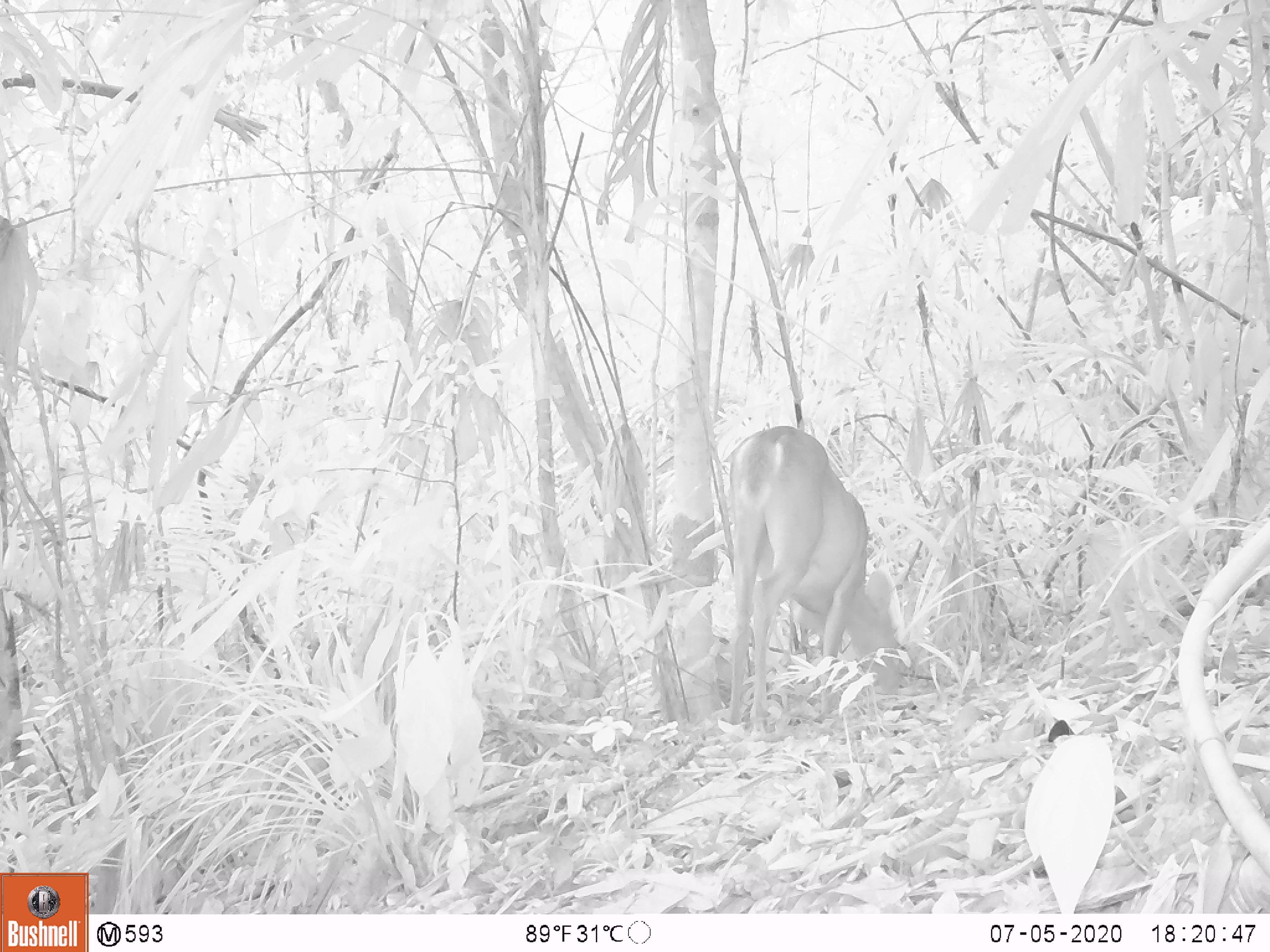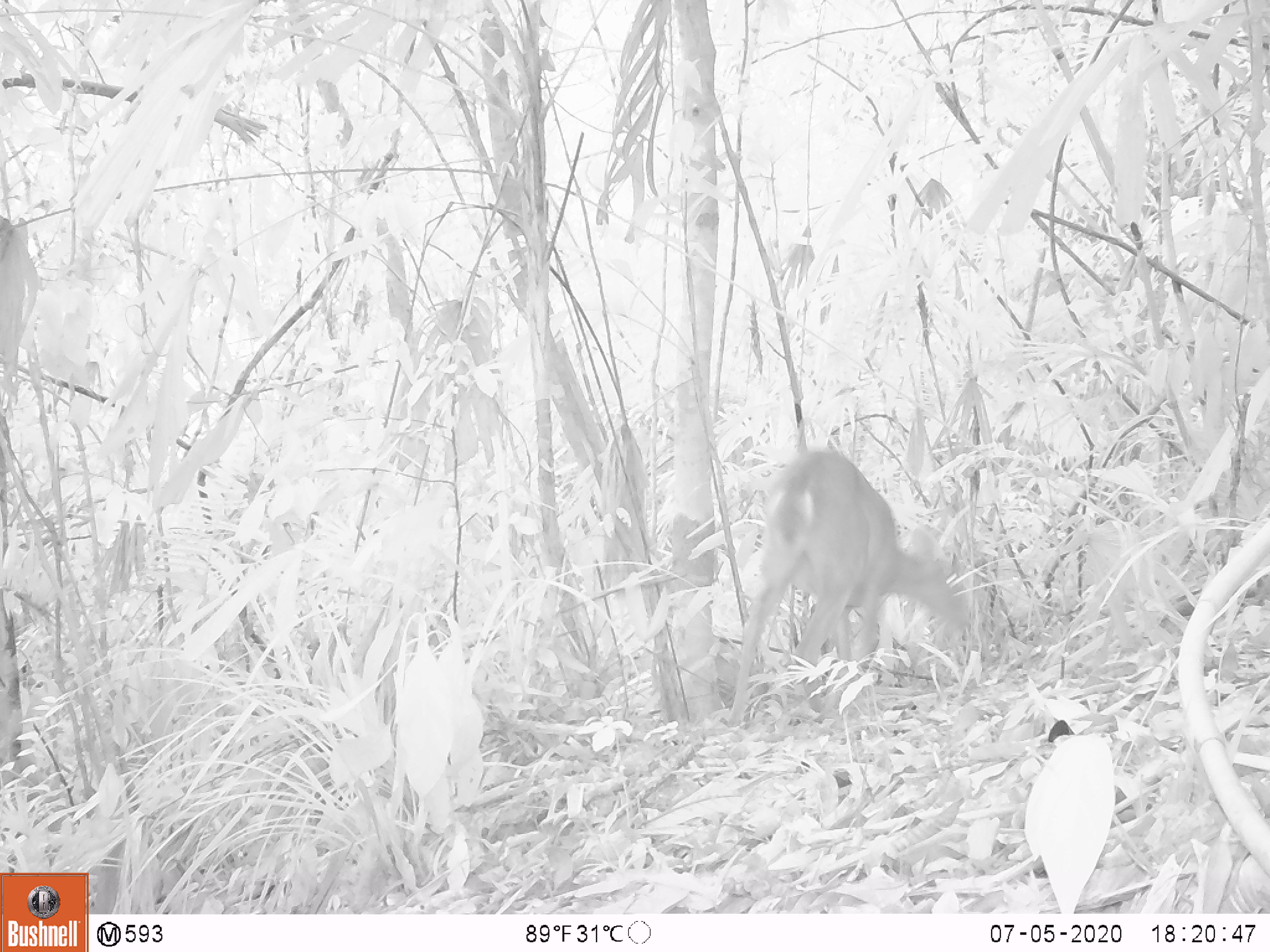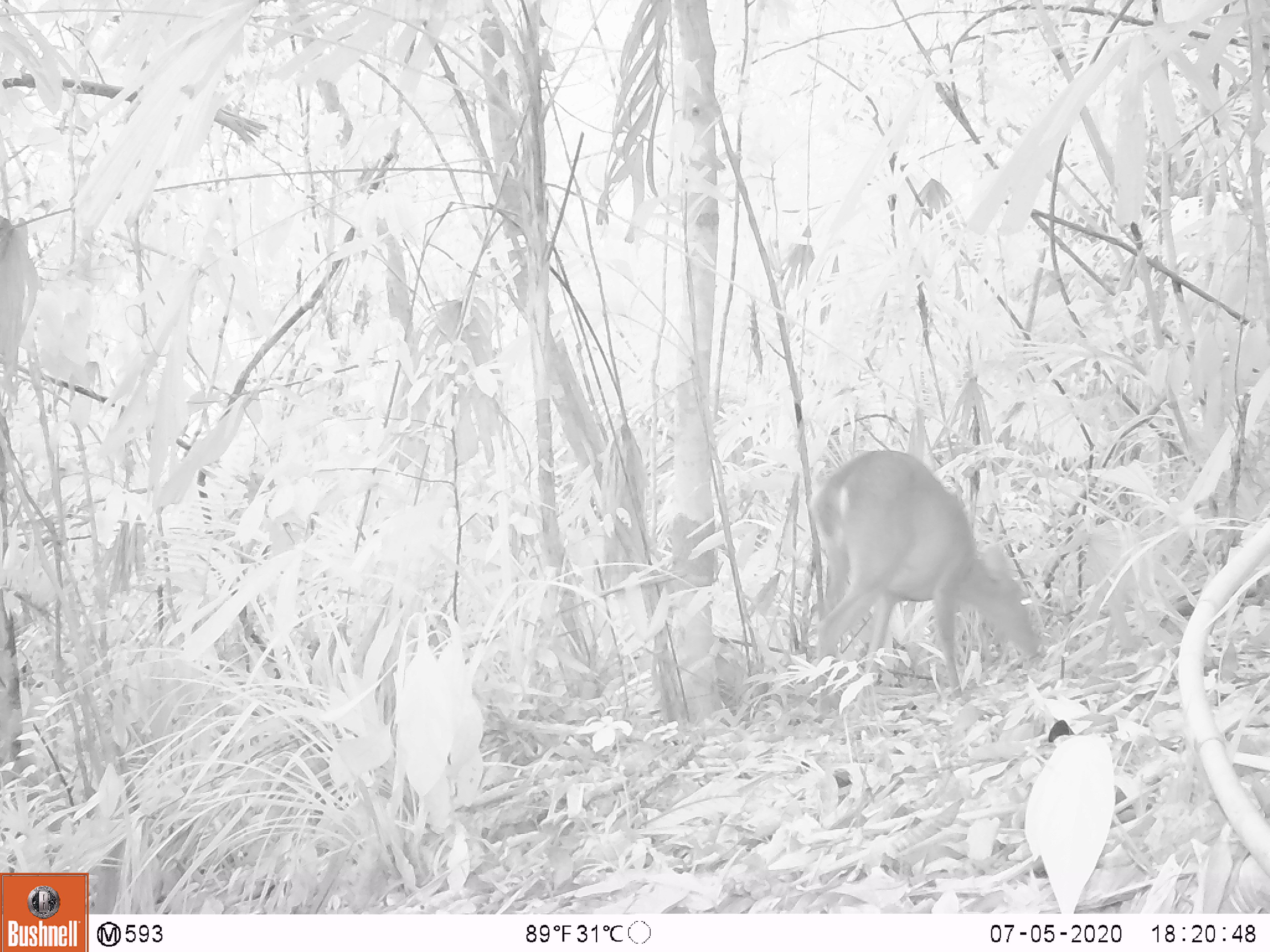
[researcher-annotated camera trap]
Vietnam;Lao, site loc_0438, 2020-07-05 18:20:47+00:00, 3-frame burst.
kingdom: Animalia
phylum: Chordata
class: Mammalia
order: Artiodactyla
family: Cervidae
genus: Muntiacus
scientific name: Muntiacus vuquangensis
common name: large-antlered muntjac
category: large antlered muntjac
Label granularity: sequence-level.